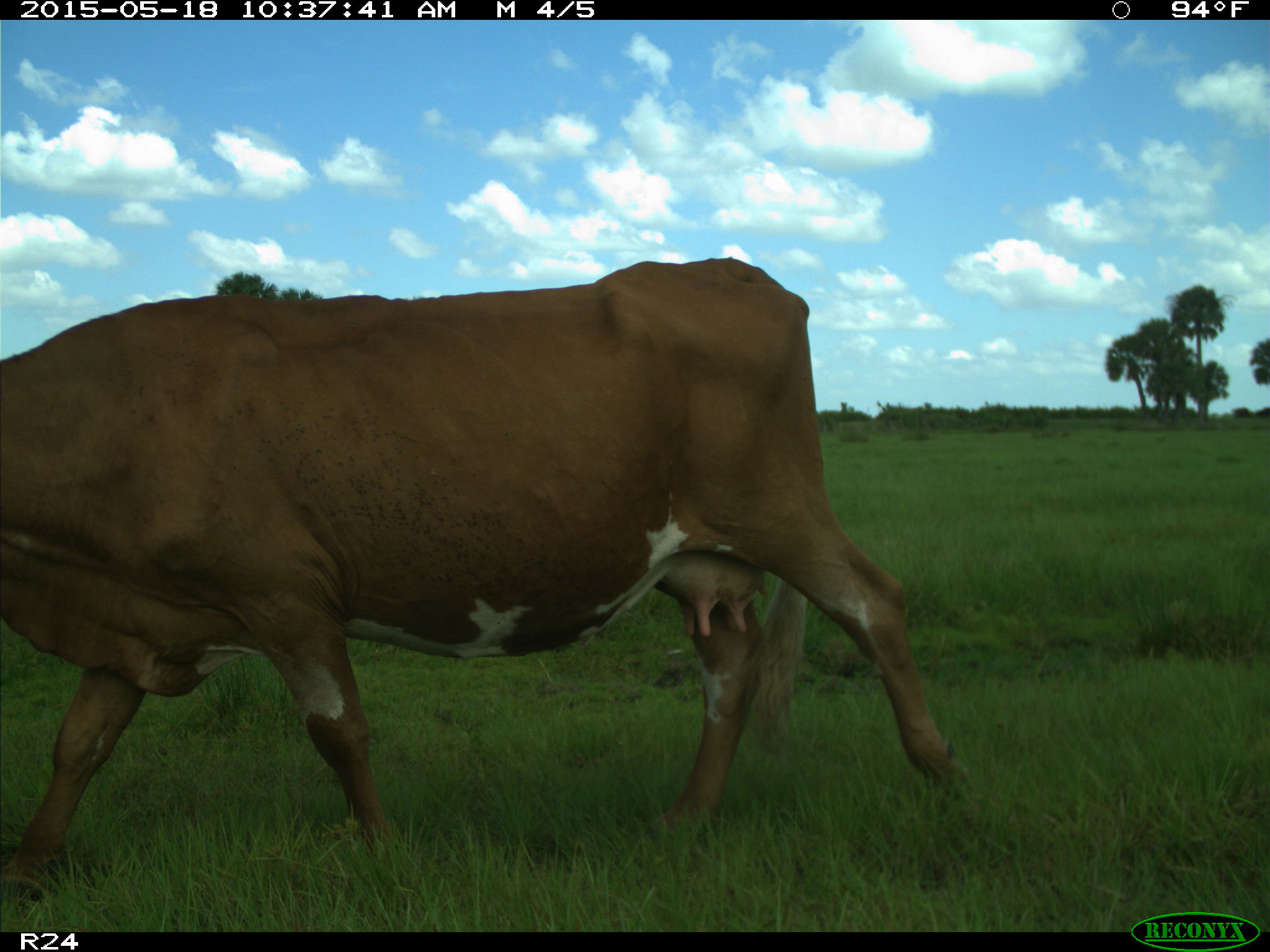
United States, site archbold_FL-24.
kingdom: Animalia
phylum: Chordata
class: Mammalia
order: Artiodactyla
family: Suidae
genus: Sus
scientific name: Sus scrofa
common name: wild boar